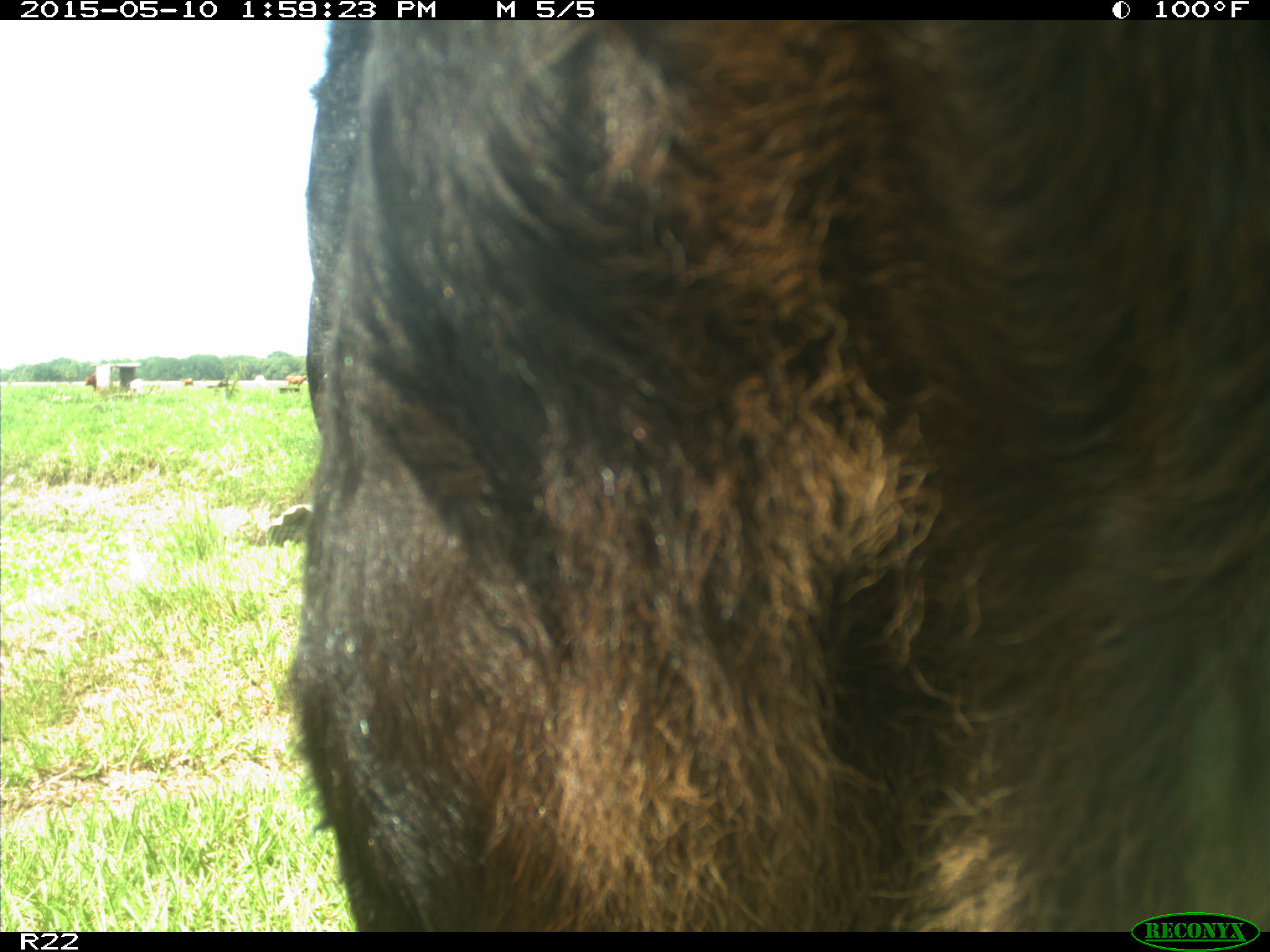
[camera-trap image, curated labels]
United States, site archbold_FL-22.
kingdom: Animalia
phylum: Chordata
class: Mammalia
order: Artiodactyla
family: Bovidae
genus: Bos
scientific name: Bos taurus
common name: domestic cow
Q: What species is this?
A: Bos taurus (domestic cow).